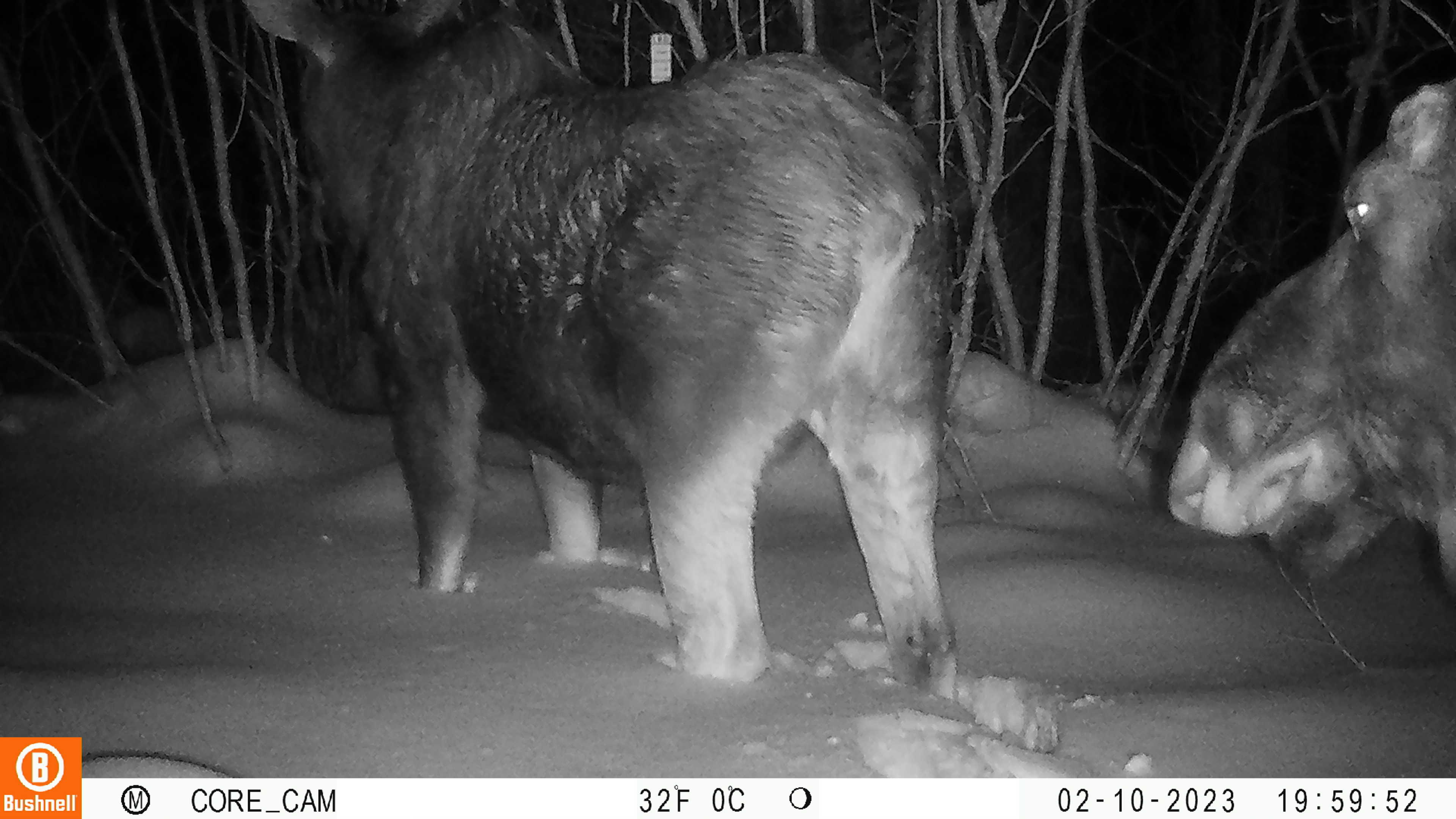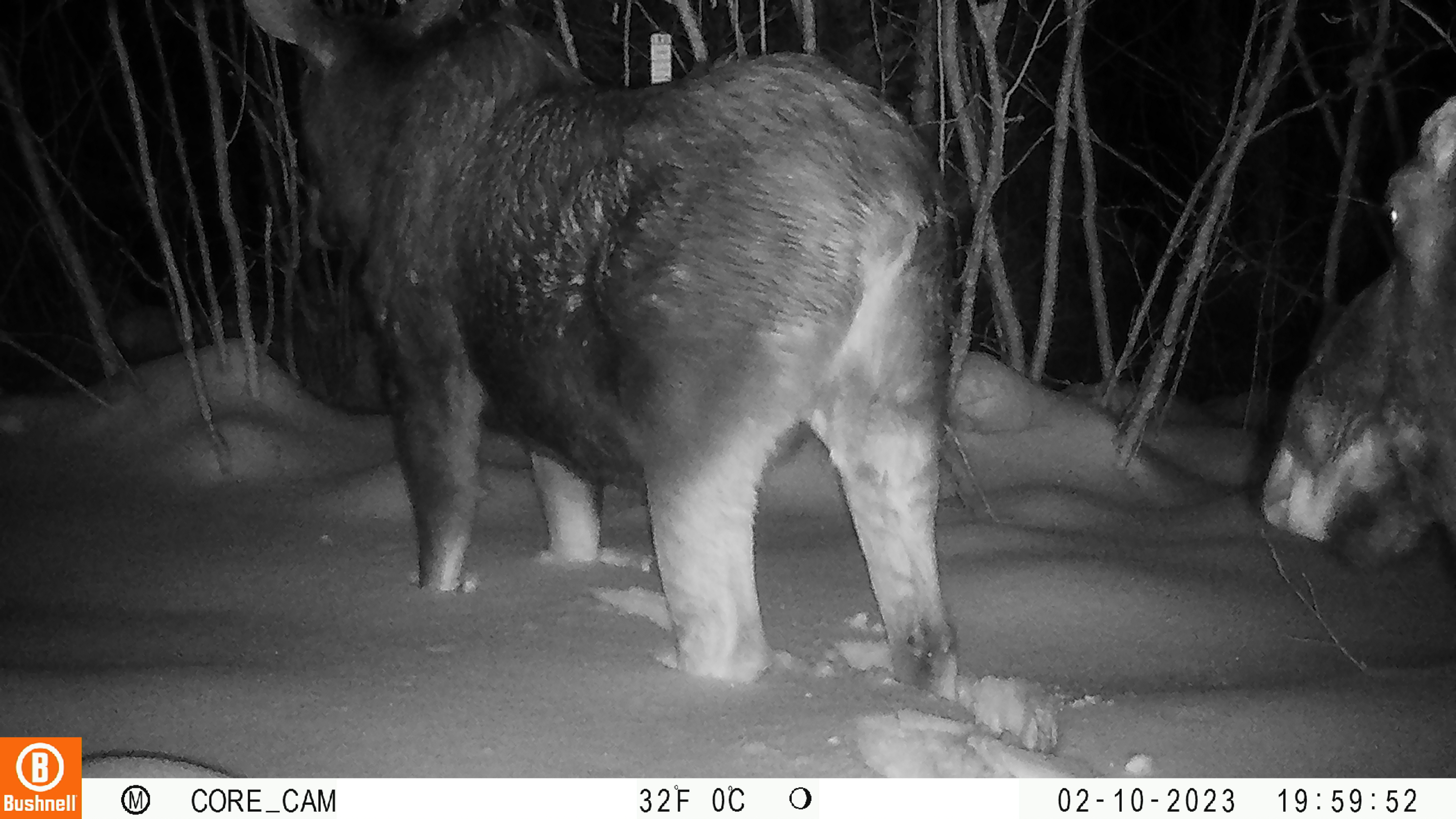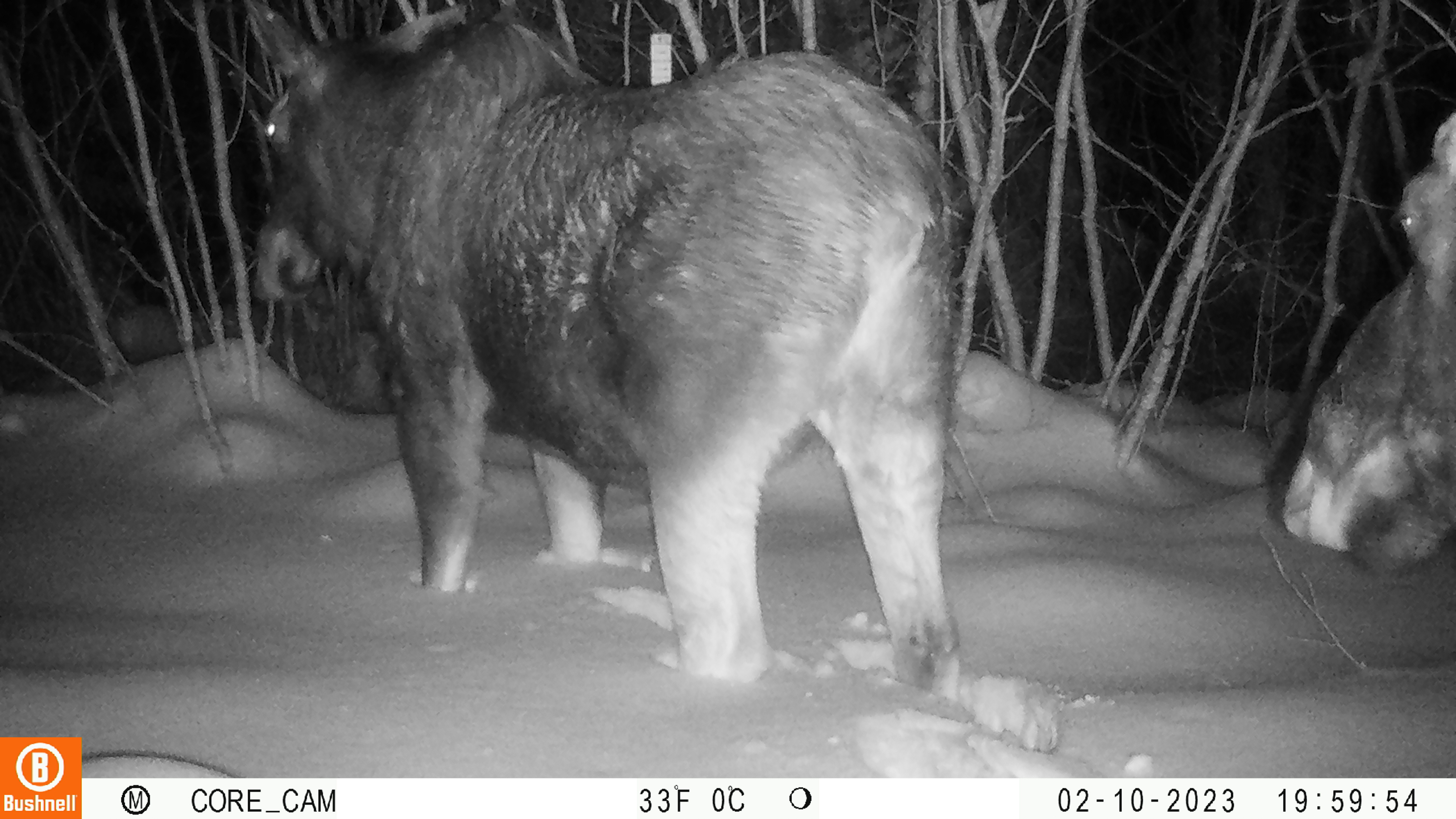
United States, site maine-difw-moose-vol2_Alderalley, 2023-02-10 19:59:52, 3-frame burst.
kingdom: Animalia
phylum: Chordata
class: Mammalia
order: Artiodactyla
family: Cervidae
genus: Alces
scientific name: Alces alces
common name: moose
Moose (Alces alces).